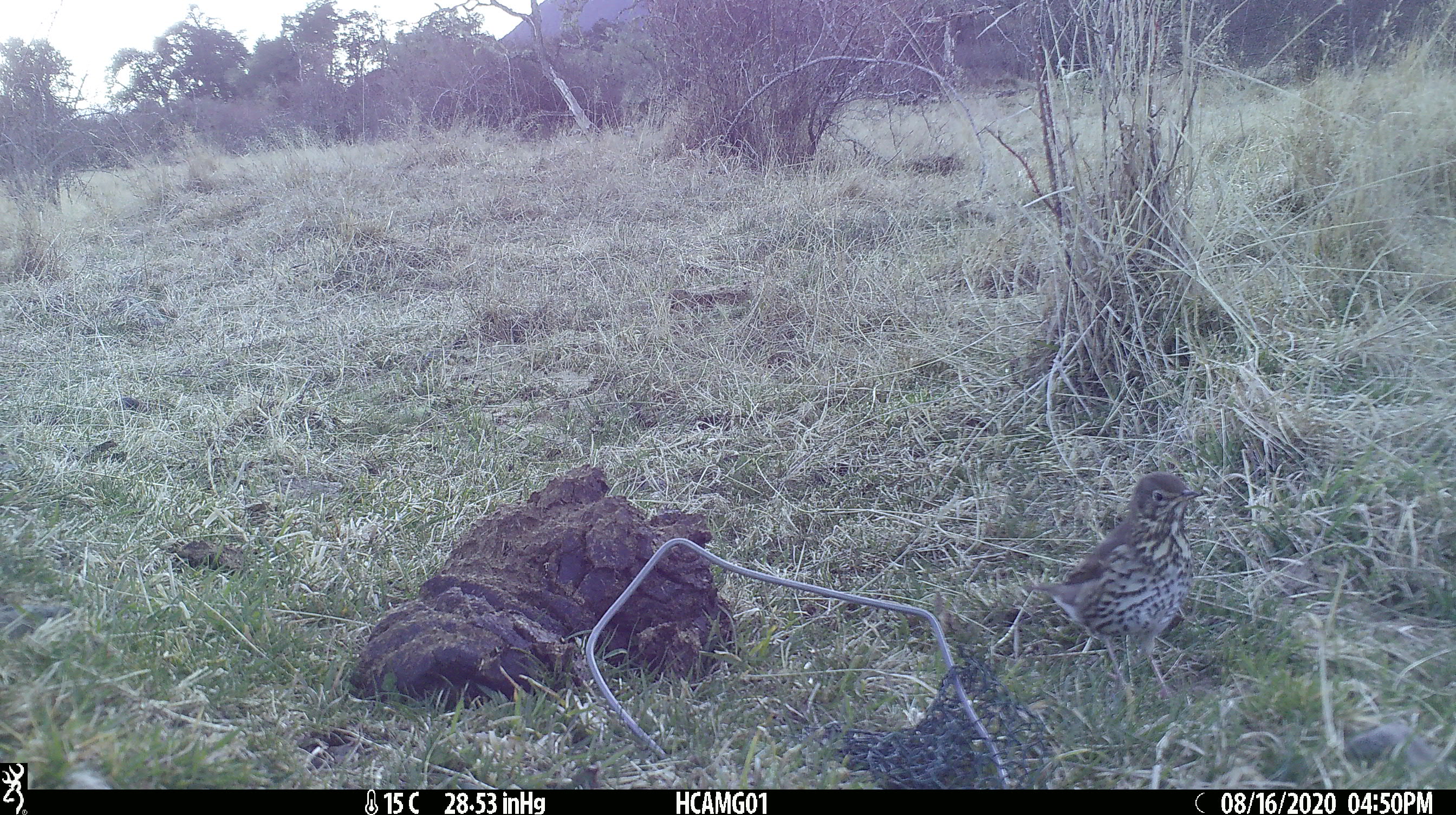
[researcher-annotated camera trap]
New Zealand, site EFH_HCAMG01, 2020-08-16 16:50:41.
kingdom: Animalia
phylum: Chordata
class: Aves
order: Passeriformes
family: Turdidae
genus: Turdus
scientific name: Turdus philomelos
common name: song thrush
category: thrush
Thrush (song thrush) (Turdus philomelos).